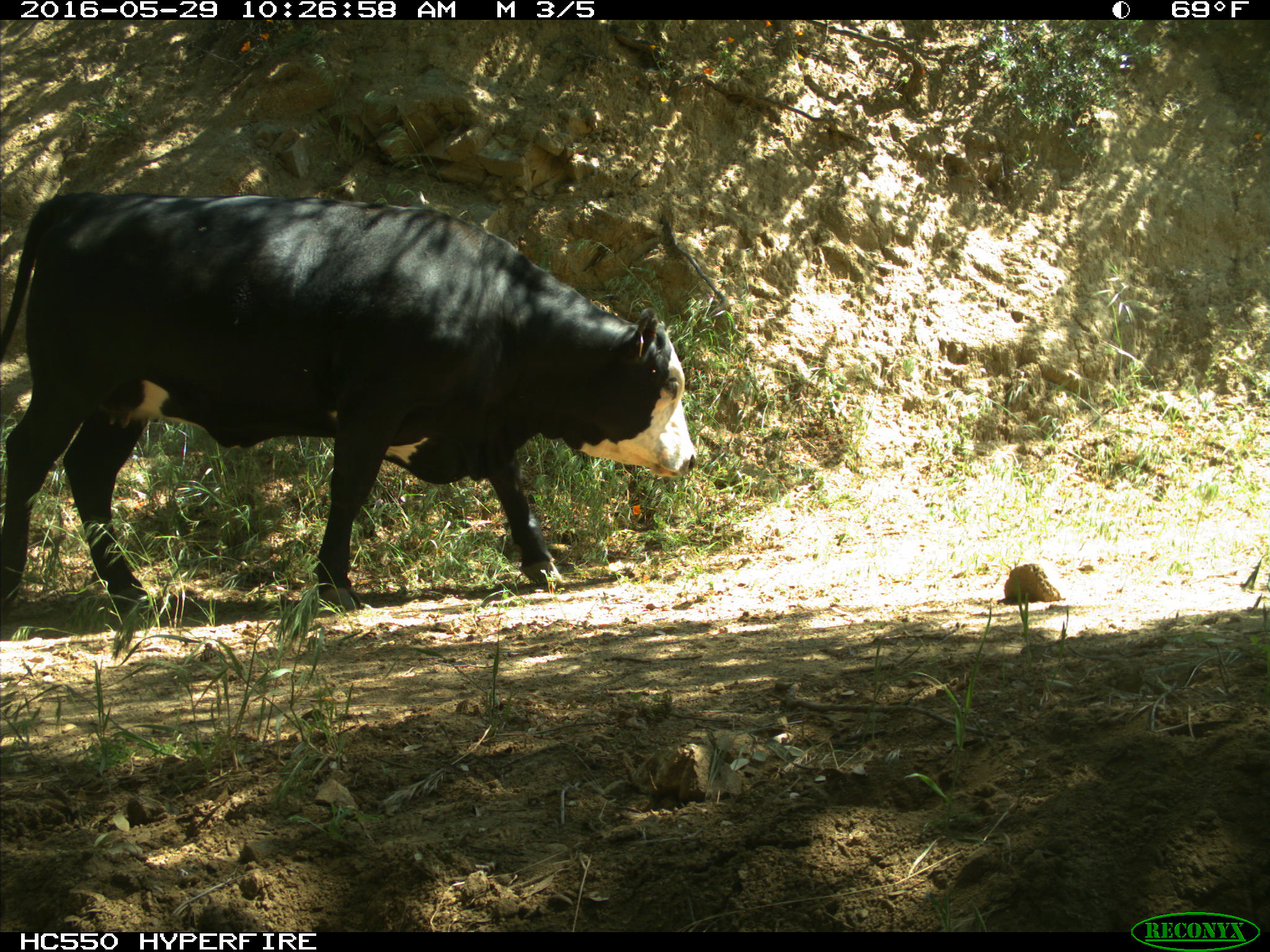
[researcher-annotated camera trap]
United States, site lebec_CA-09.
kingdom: Animalia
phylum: Chordata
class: Mammalia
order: Artiodactyla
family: Bovidae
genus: Bos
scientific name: Bos taurus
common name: domestic cow